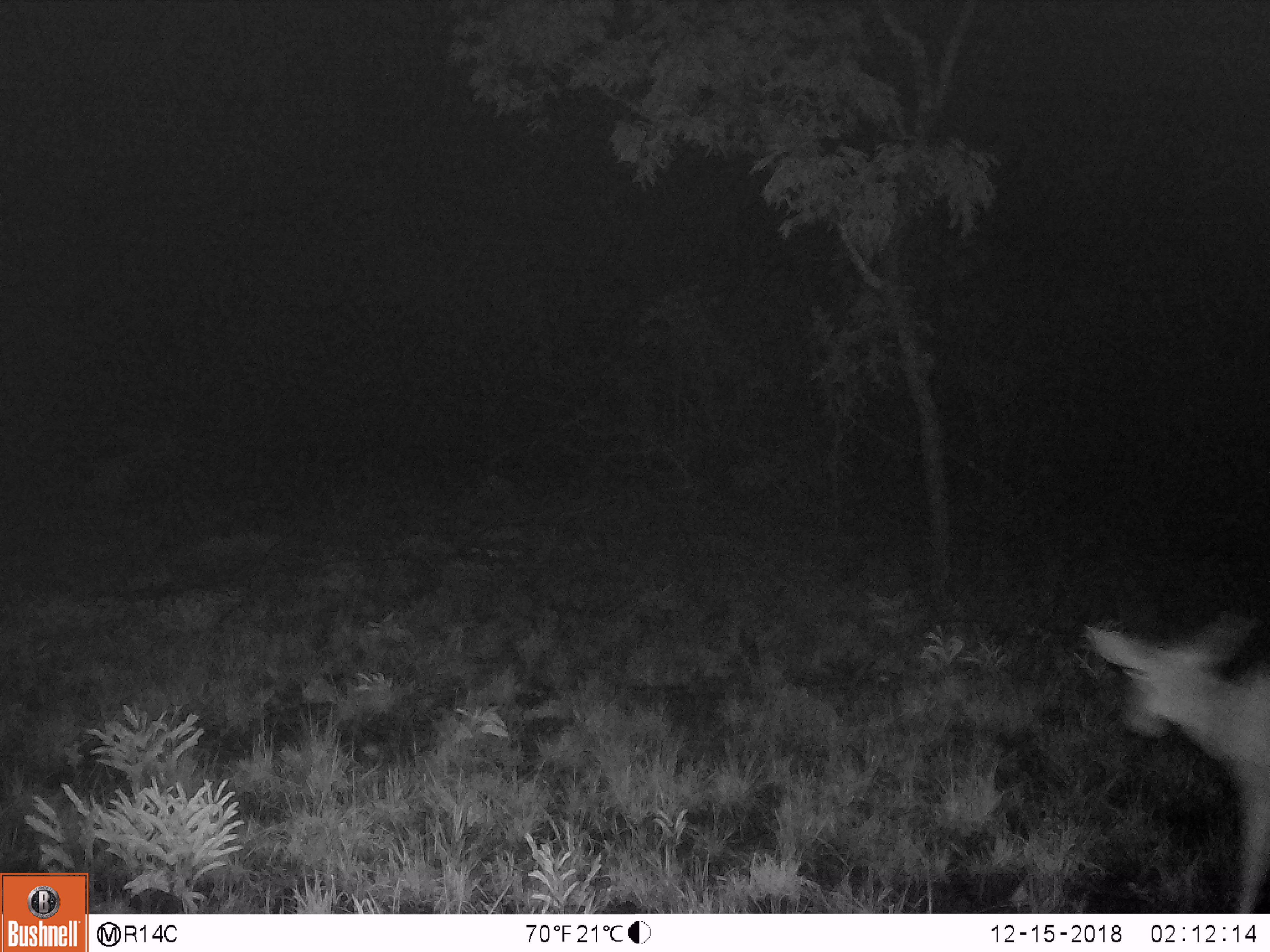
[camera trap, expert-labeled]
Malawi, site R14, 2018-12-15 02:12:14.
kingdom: Animalia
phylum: Chordata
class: Mammalia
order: Artiodactyla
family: Bovidae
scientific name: Antilopinae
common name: small antelope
Small antelope (Antilopinae), count 1.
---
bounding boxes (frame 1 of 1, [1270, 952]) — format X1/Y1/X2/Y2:
small antelope: 1069/588/1268/910